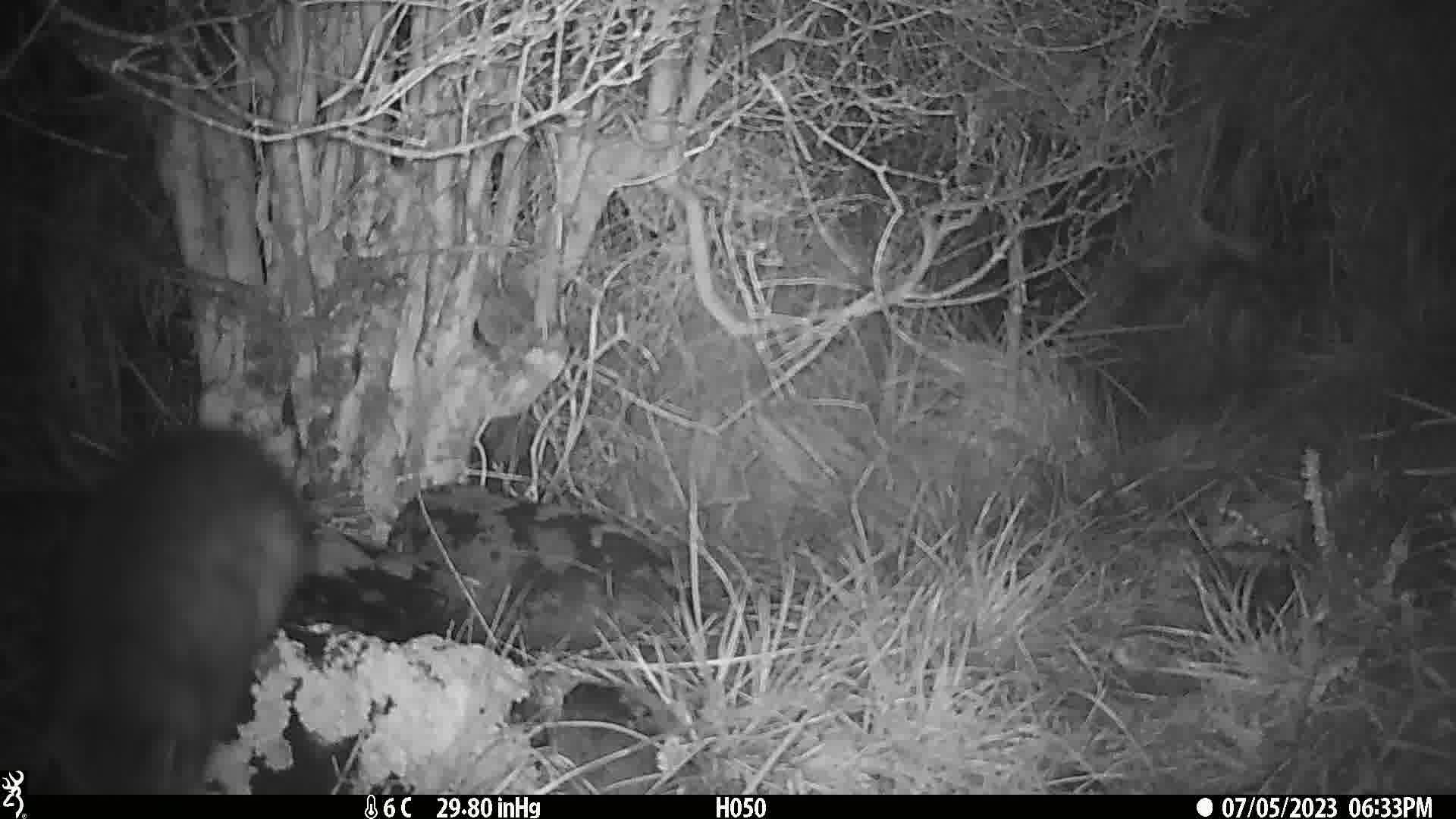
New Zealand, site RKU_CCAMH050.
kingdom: Animalia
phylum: Chordata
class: Mammalia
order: Diprotodontia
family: Phalangeridae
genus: Trichosurus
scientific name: Trichosurus vulpecula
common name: common brushtail possum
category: possum